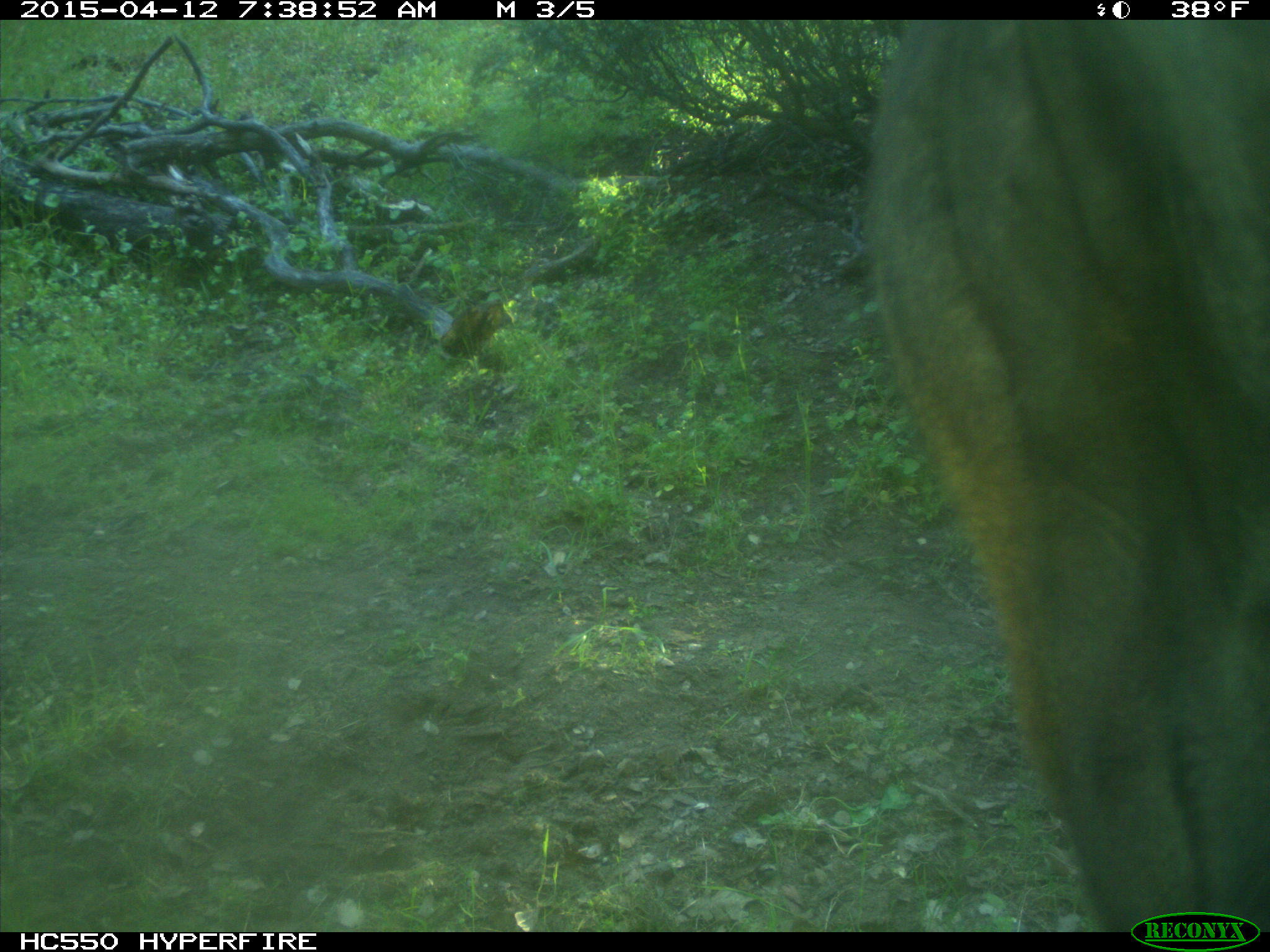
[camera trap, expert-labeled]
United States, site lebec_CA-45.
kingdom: Animalia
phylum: Chordata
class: Mammalia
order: Artiodactyla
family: Bovidae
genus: Bos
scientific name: Bos taurus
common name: domestic cow